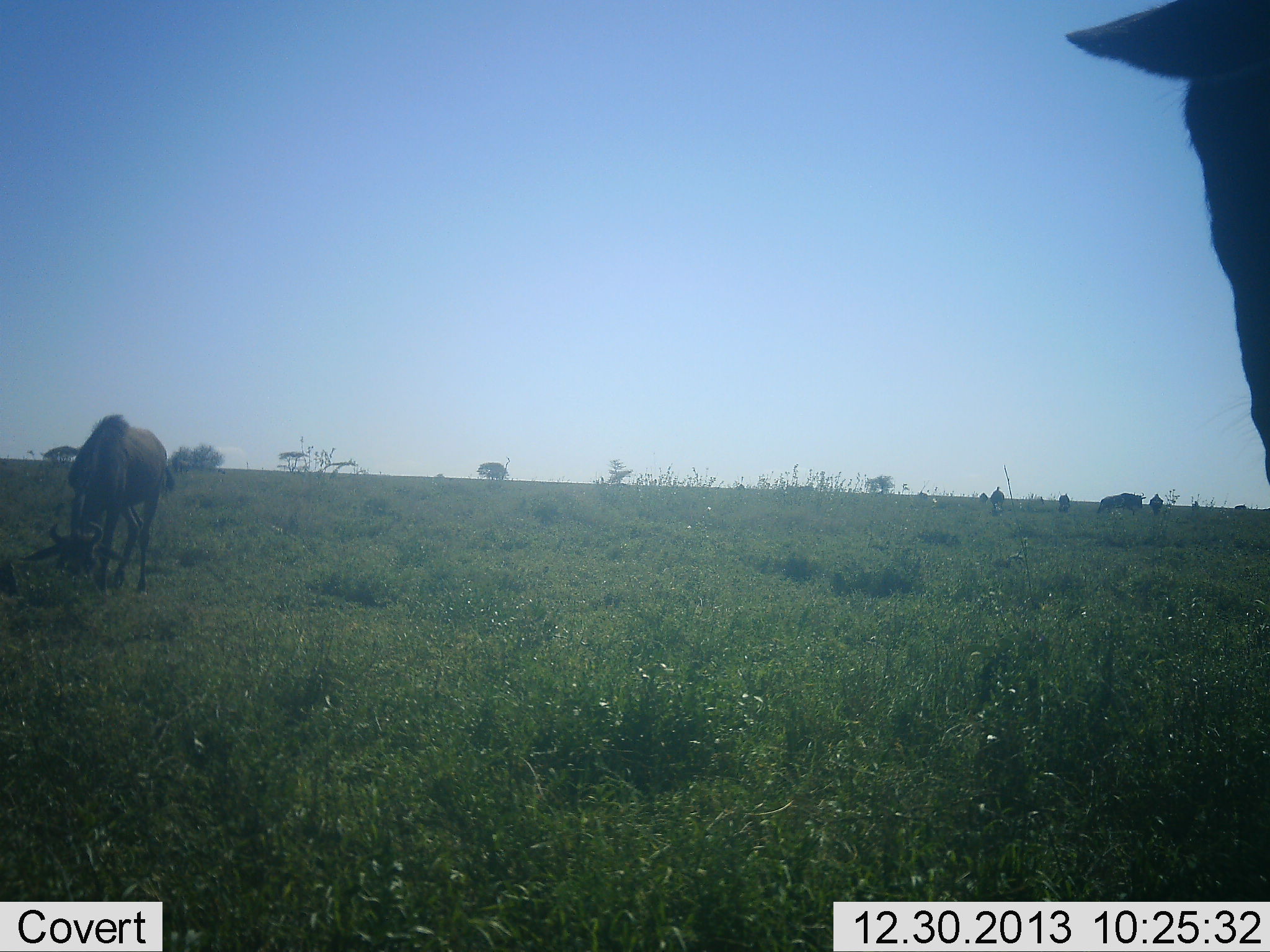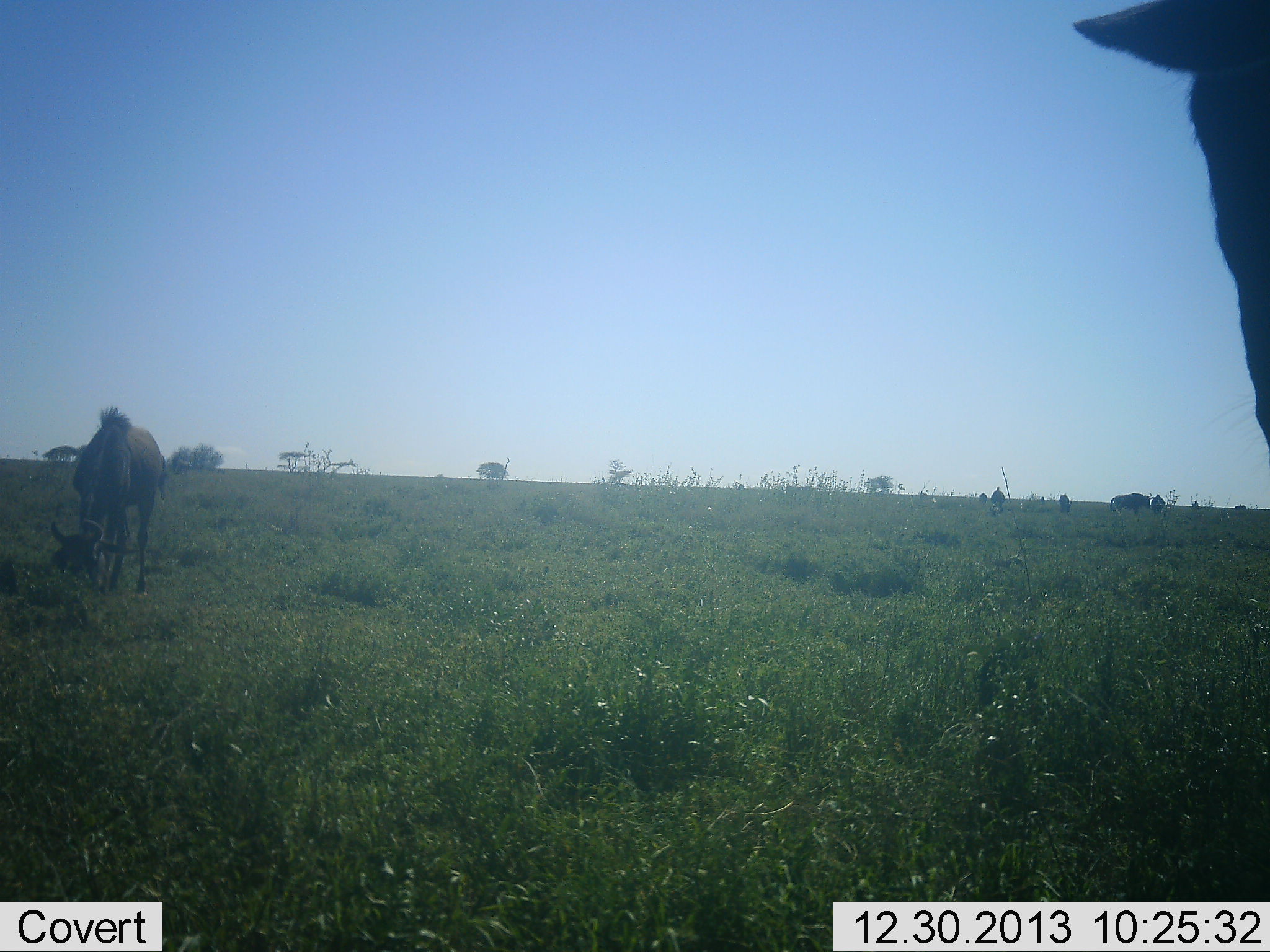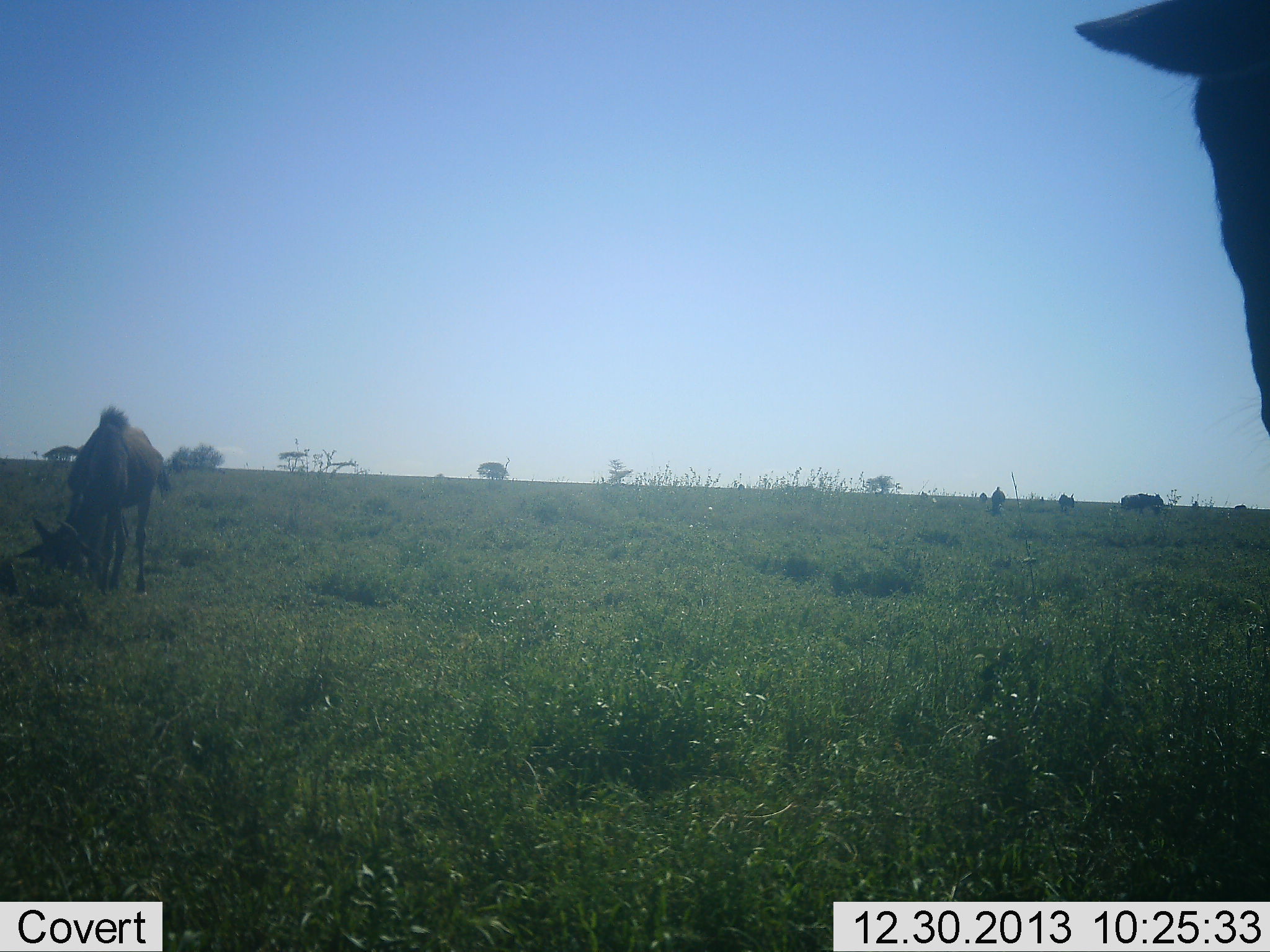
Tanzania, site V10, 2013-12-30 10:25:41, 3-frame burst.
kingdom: Animalia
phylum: Chordata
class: Mammalia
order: Artiodactyla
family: Bovidae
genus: Connochaetes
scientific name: Connochaetes taurinus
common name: blue wildebeest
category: wildebeest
Wildebeest (blue wildebeest) (Connochaetes taurinus), count 2. Behavior (volunteer vote fractions): standing 80%, resting 0%, moving 0%, interacting 0%. Young present (vote fraction): 0%. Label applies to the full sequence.